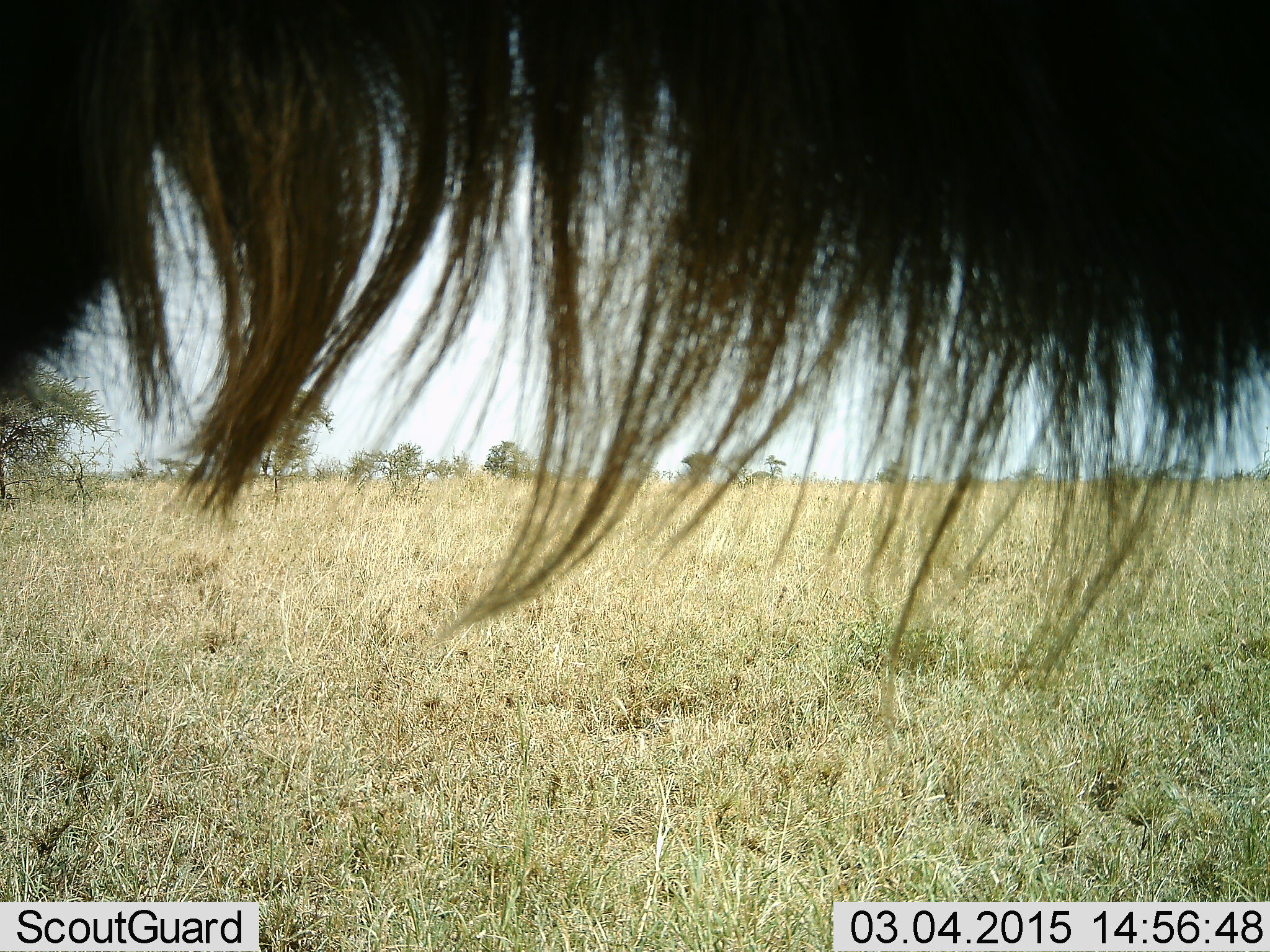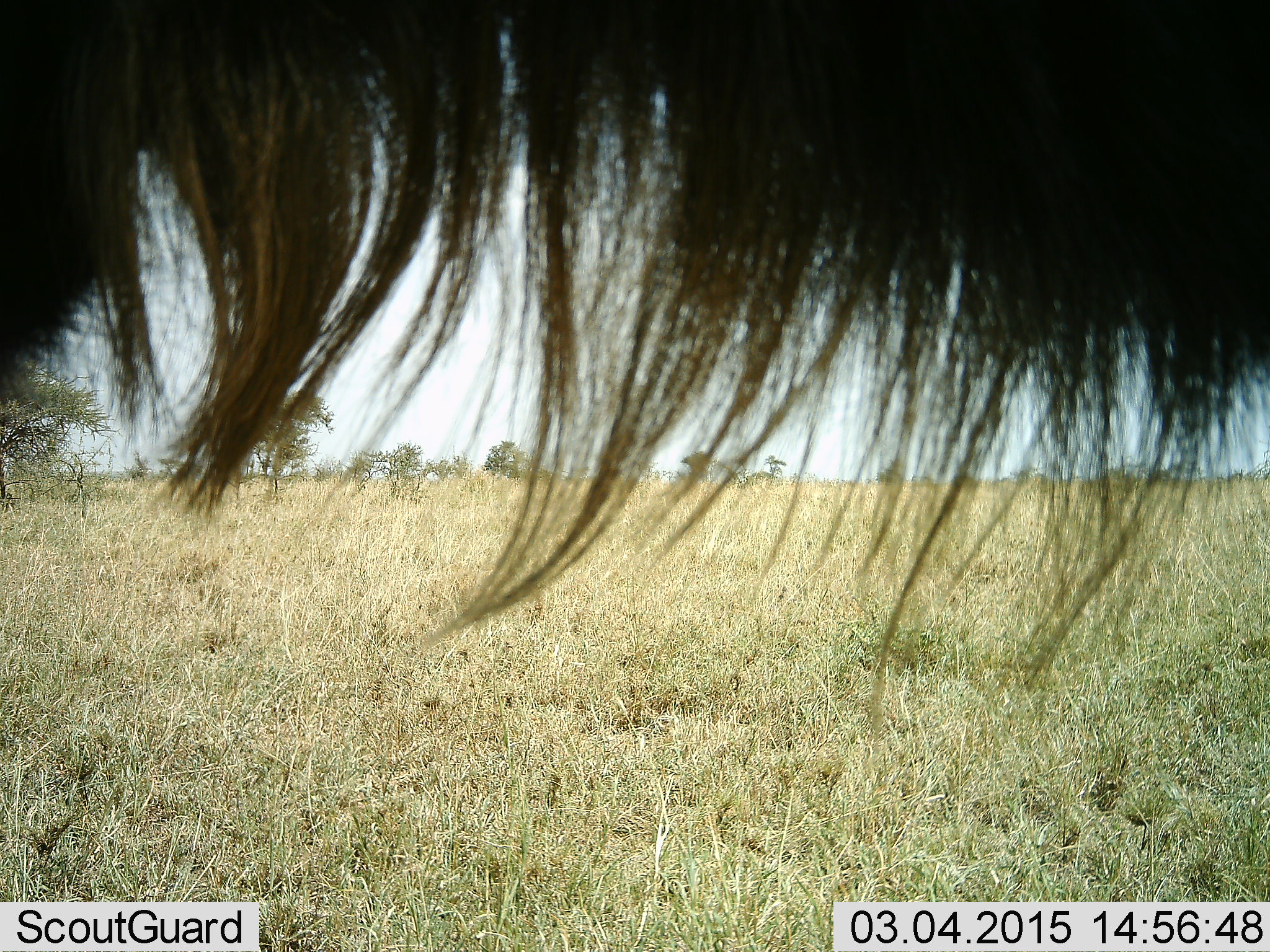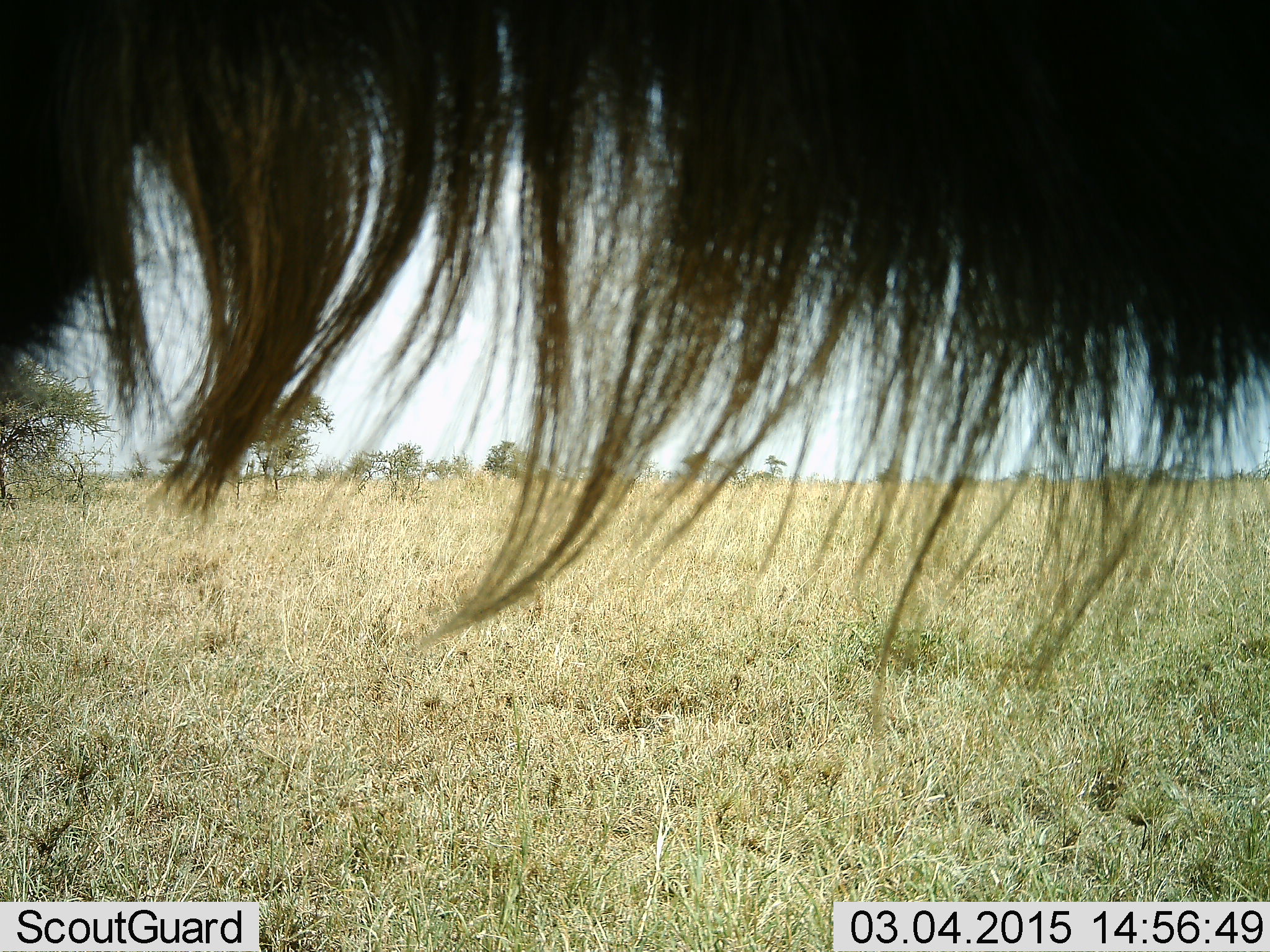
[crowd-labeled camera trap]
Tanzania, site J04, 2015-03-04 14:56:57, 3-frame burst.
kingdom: Animalia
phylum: Chordata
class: Mammalia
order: Artiodactyla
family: Bovidae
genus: Connochaetes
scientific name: Connochaetes taurinus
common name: blue wildebeest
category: wildebeest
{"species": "wildebeest (blue wildebeest) (Connochaetes taurinus)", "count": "1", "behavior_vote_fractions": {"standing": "100%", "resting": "10%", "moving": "0%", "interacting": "0%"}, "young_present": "0%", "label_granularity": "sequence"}